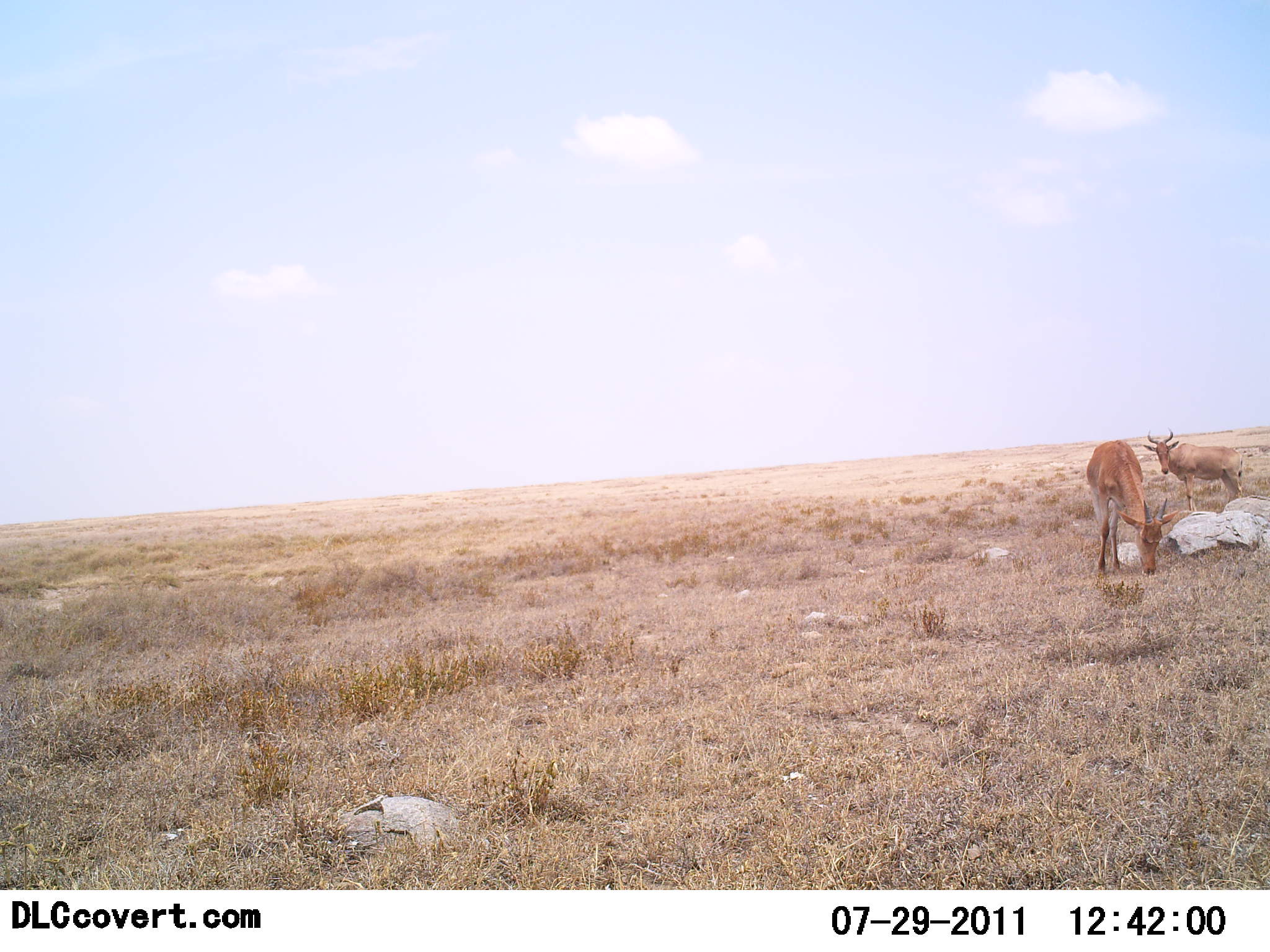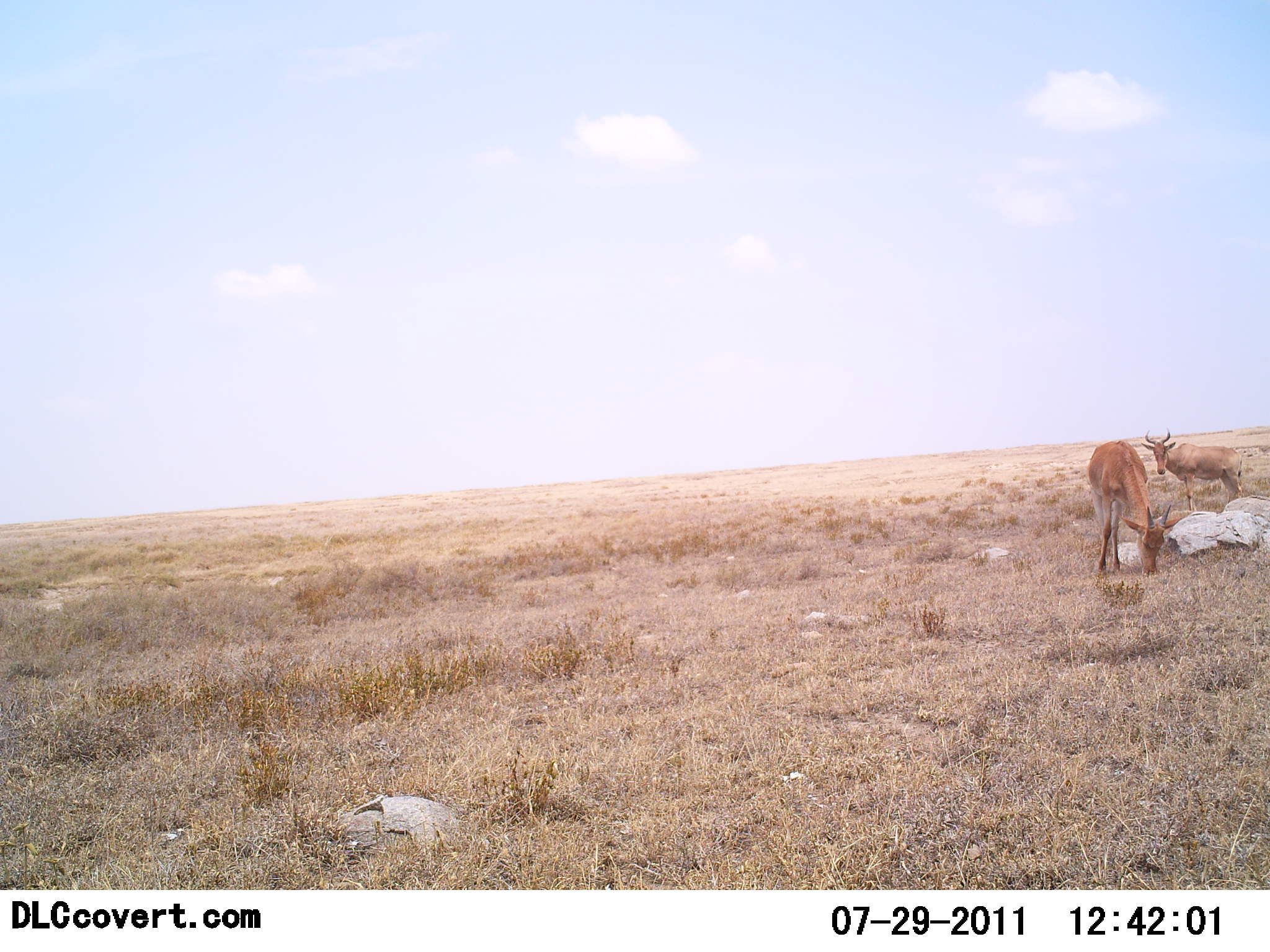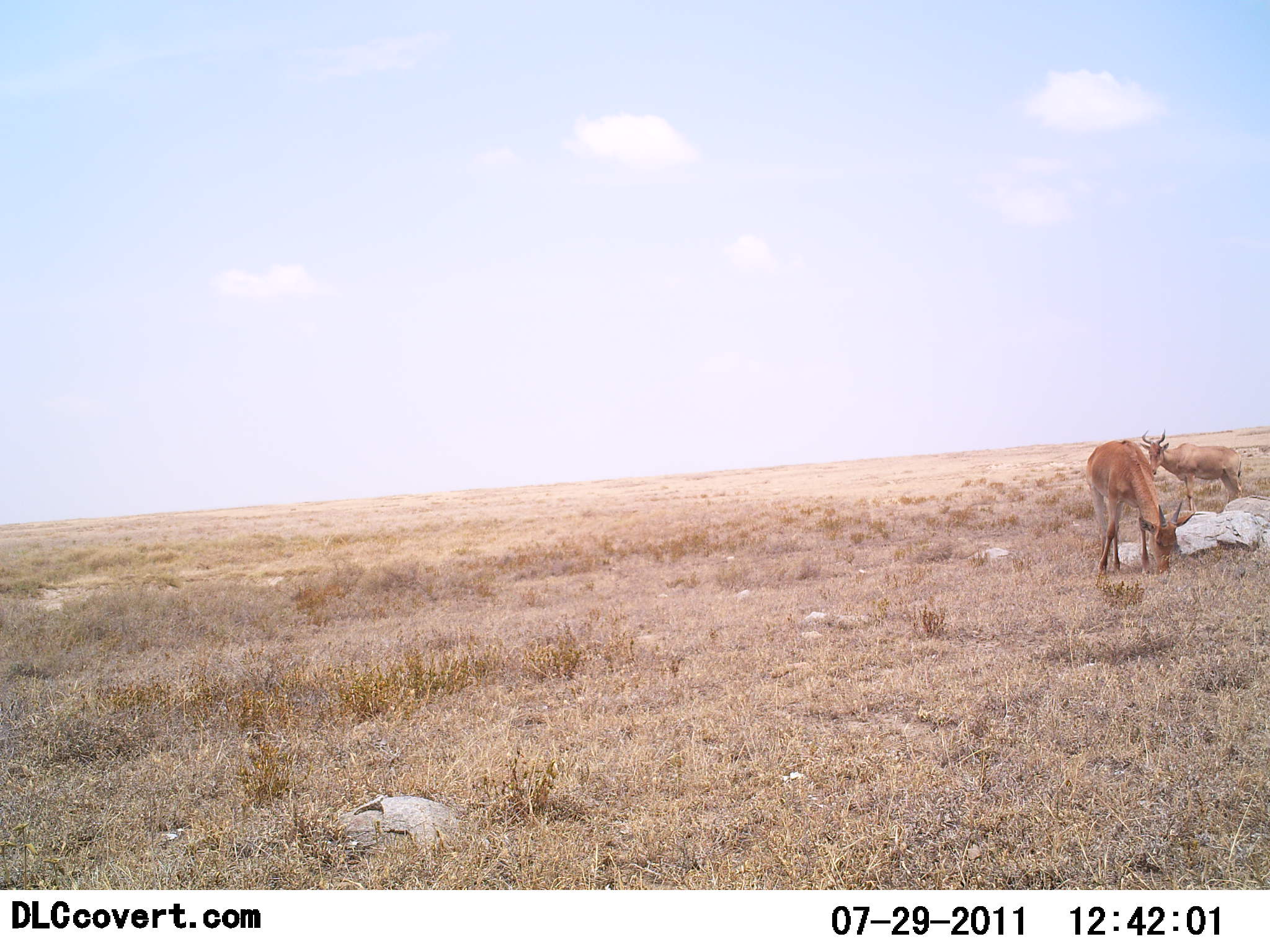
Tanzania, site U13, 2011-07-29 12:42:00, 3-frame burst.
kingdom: Animalia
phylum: Chordata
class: Mammalia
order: Artiodactyla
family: Bovidae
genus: Alcelaphus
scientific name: Alcelaphus buselaphus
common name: hartebeest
Hartebeest (Alcelaphus buselaphus), count 2. Behavior (volunteer vote fractions): standing 71%, resting 7%, moving 0%, interacting 0%. Young present (vote fraction): 7%. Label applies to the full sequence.